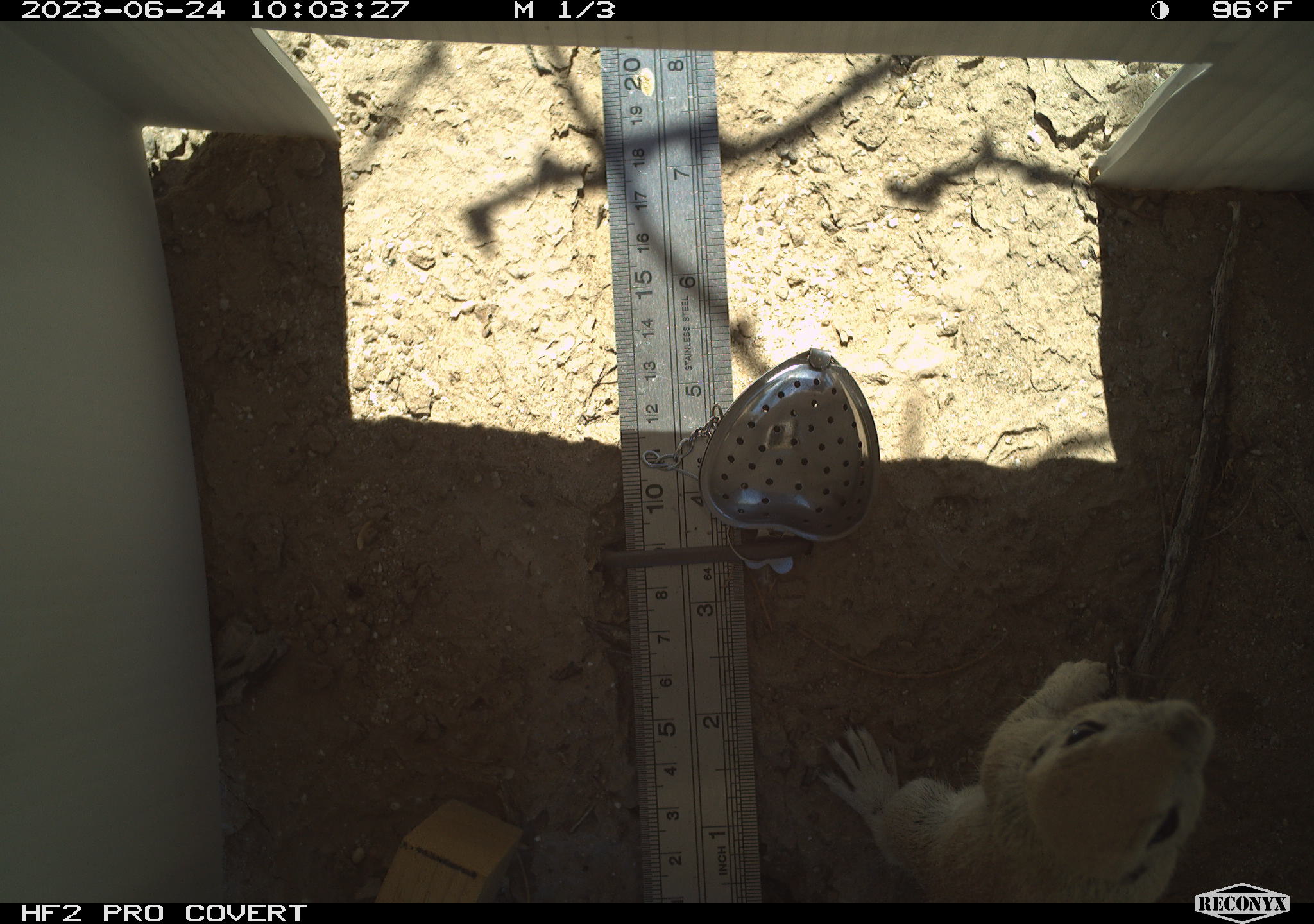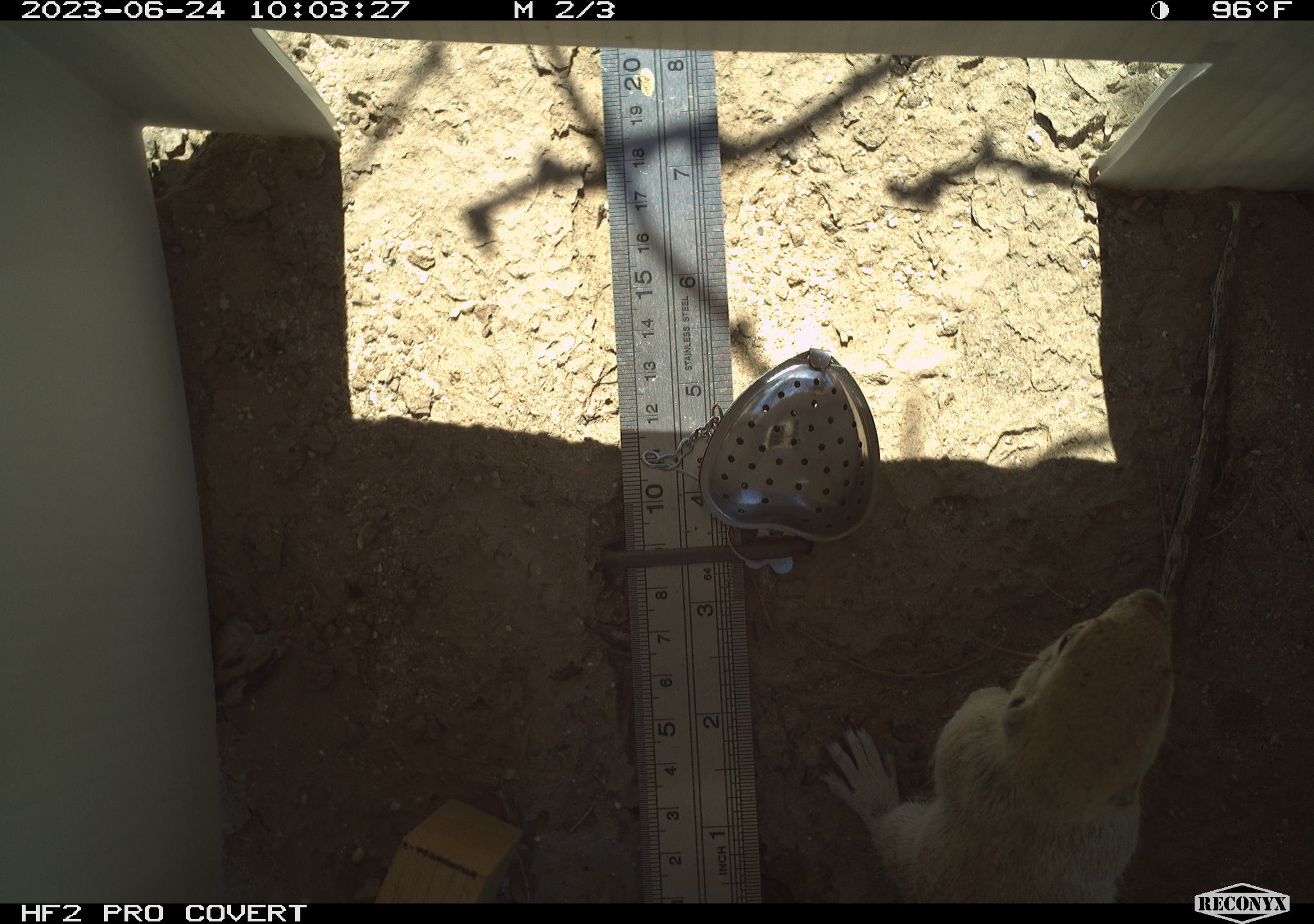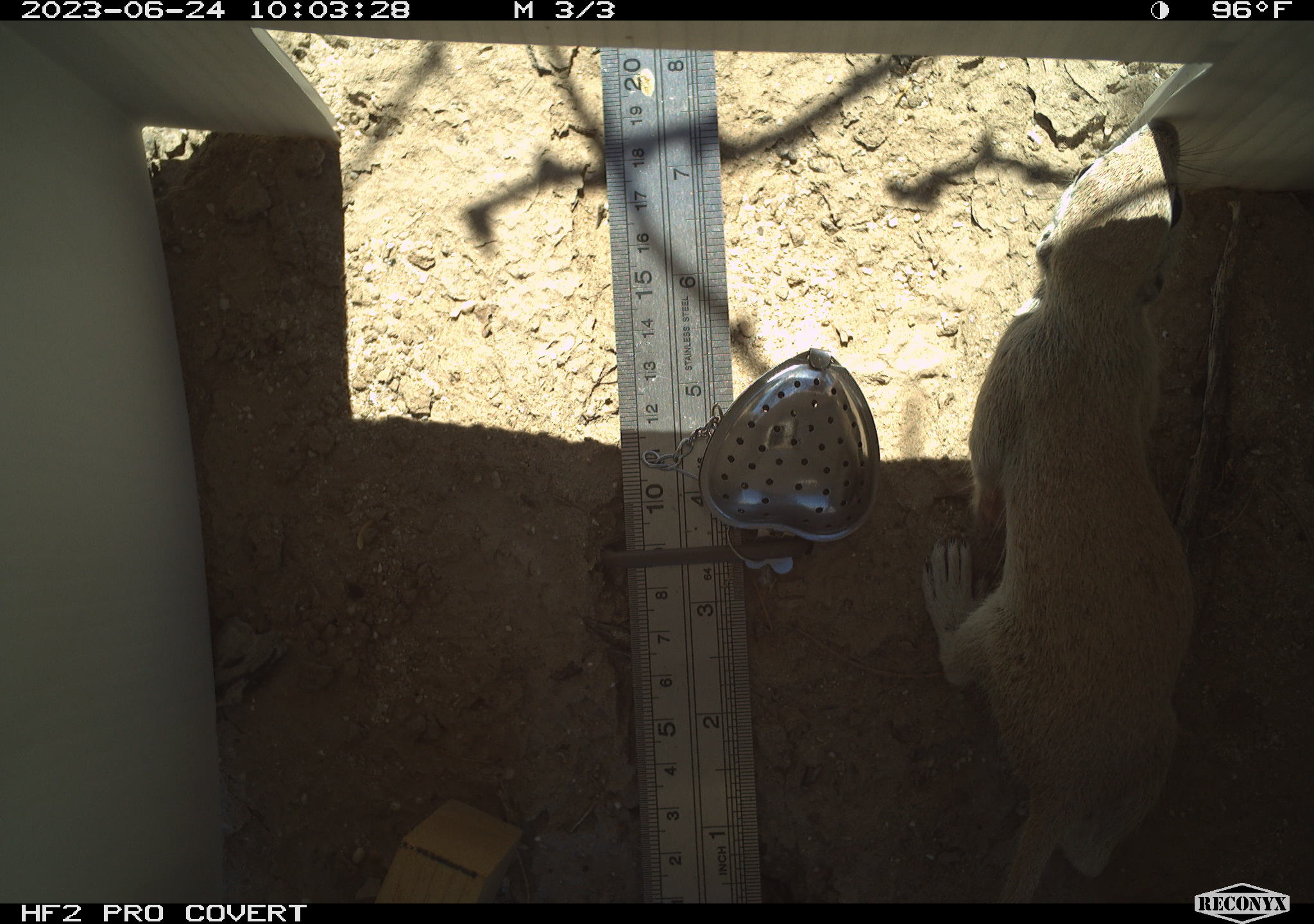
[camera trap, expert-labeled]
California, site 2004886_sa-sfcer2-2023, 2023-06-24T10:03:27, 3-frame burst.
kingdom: Animalia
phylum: Chordata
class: Mammalia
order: Rodentia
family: Sciuridae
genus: Xerospermophilus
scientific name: Xerospermophilus tereticaudus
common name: round-tailed ground squirrel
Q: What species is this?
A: Round-tailed ground squirrel (Xerospermophilus tereticaudus).